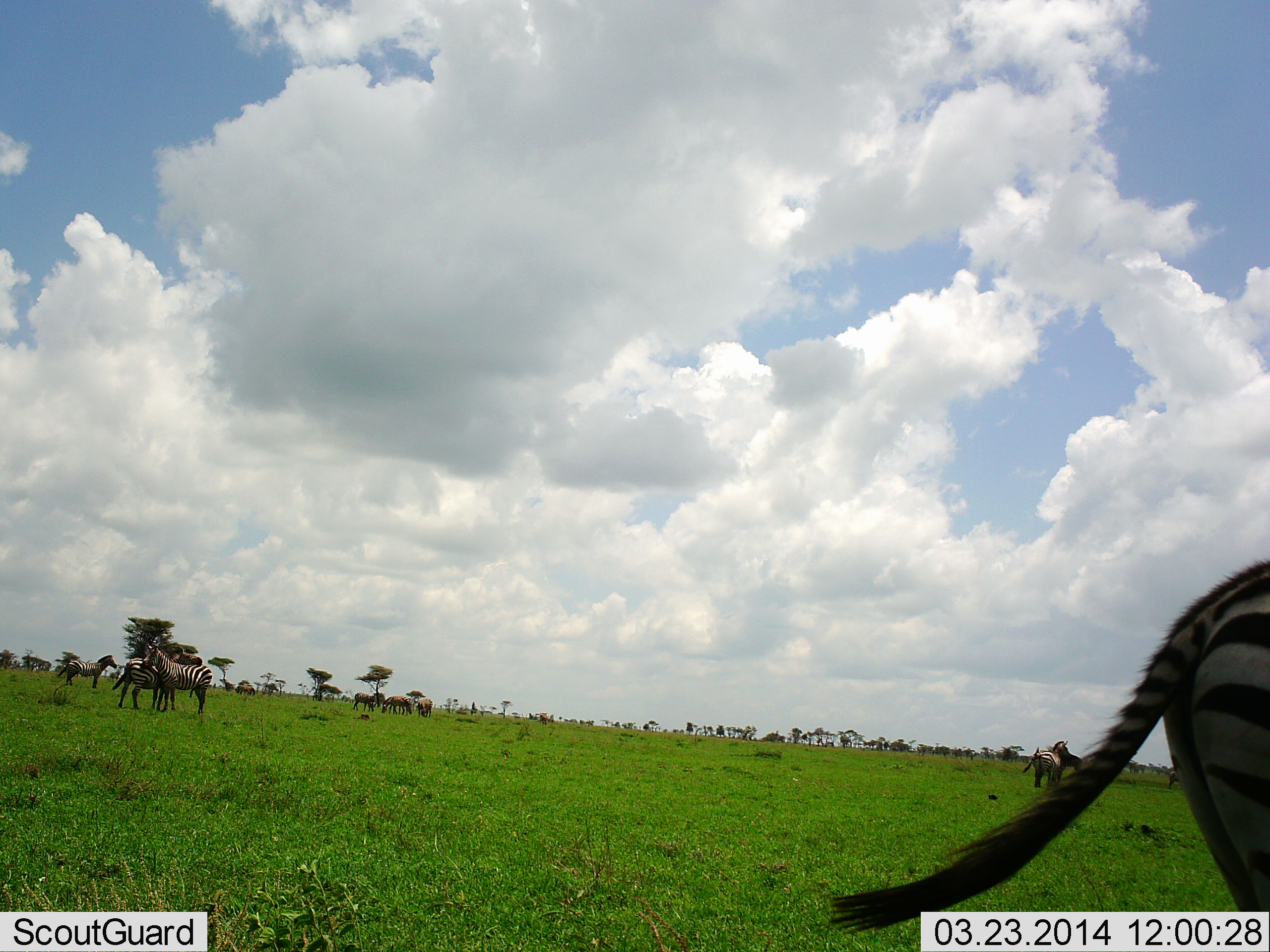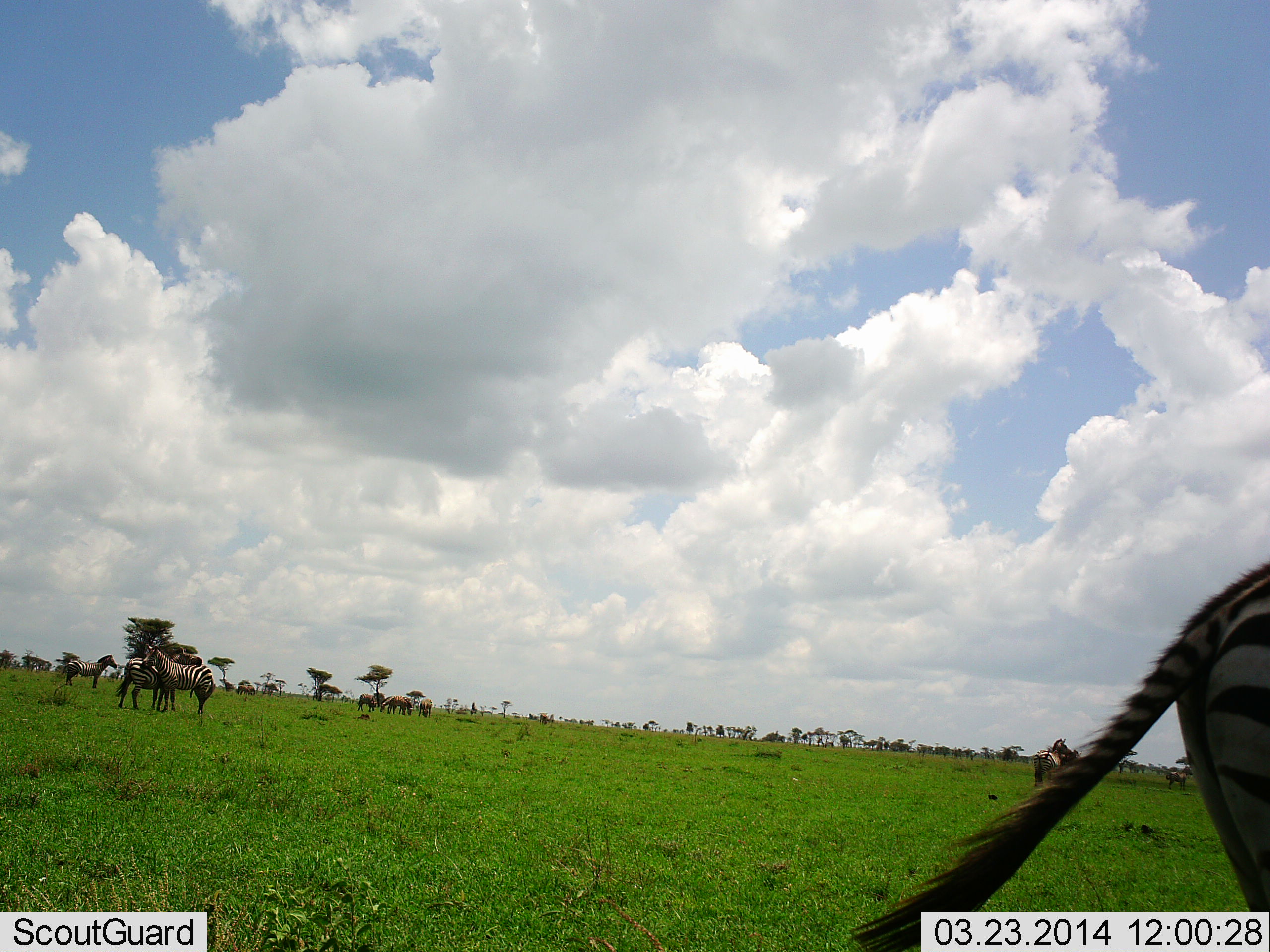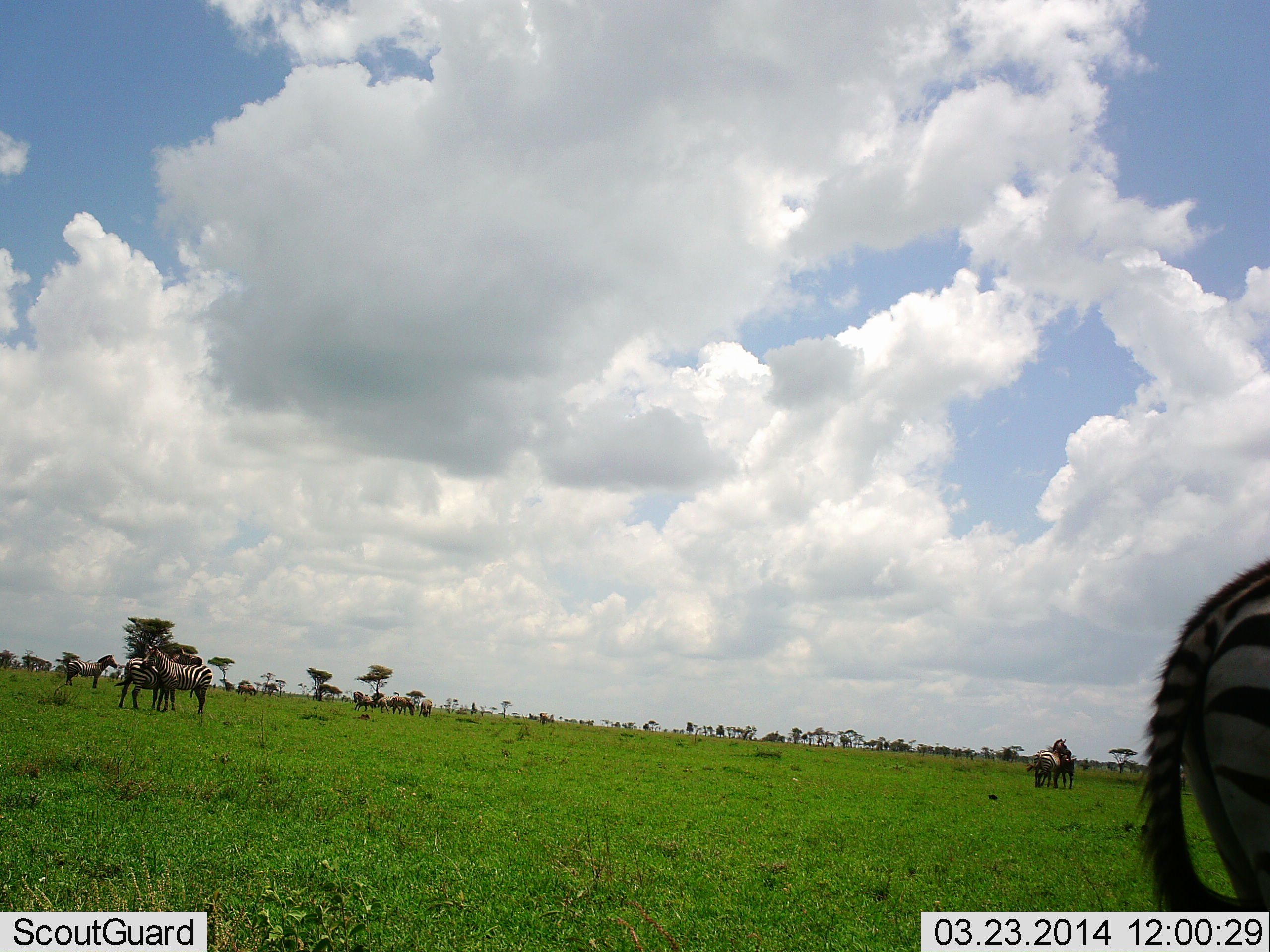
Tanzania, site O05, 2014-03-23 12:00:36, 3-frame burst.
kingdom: Animalia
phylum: Chordata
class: Mammalia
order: Perissodactyla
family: Equidae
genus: Equus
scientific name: Equus quagga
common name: plains zebra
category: zebra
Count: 9.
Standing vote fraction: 90%.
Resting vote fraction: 0%.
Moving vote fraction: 40%.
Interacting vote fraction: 10%.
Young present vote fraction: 0%.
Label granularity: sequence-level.